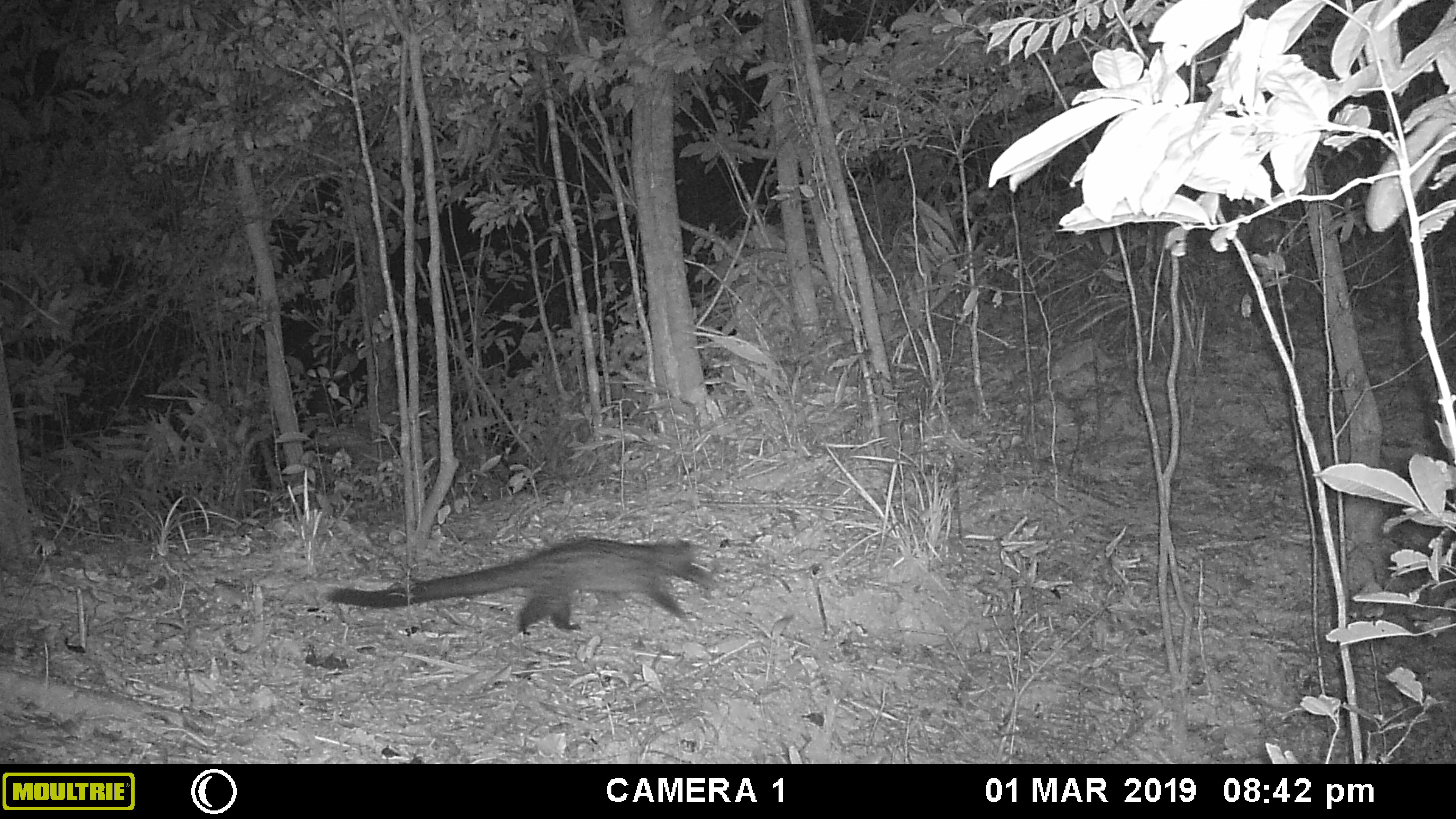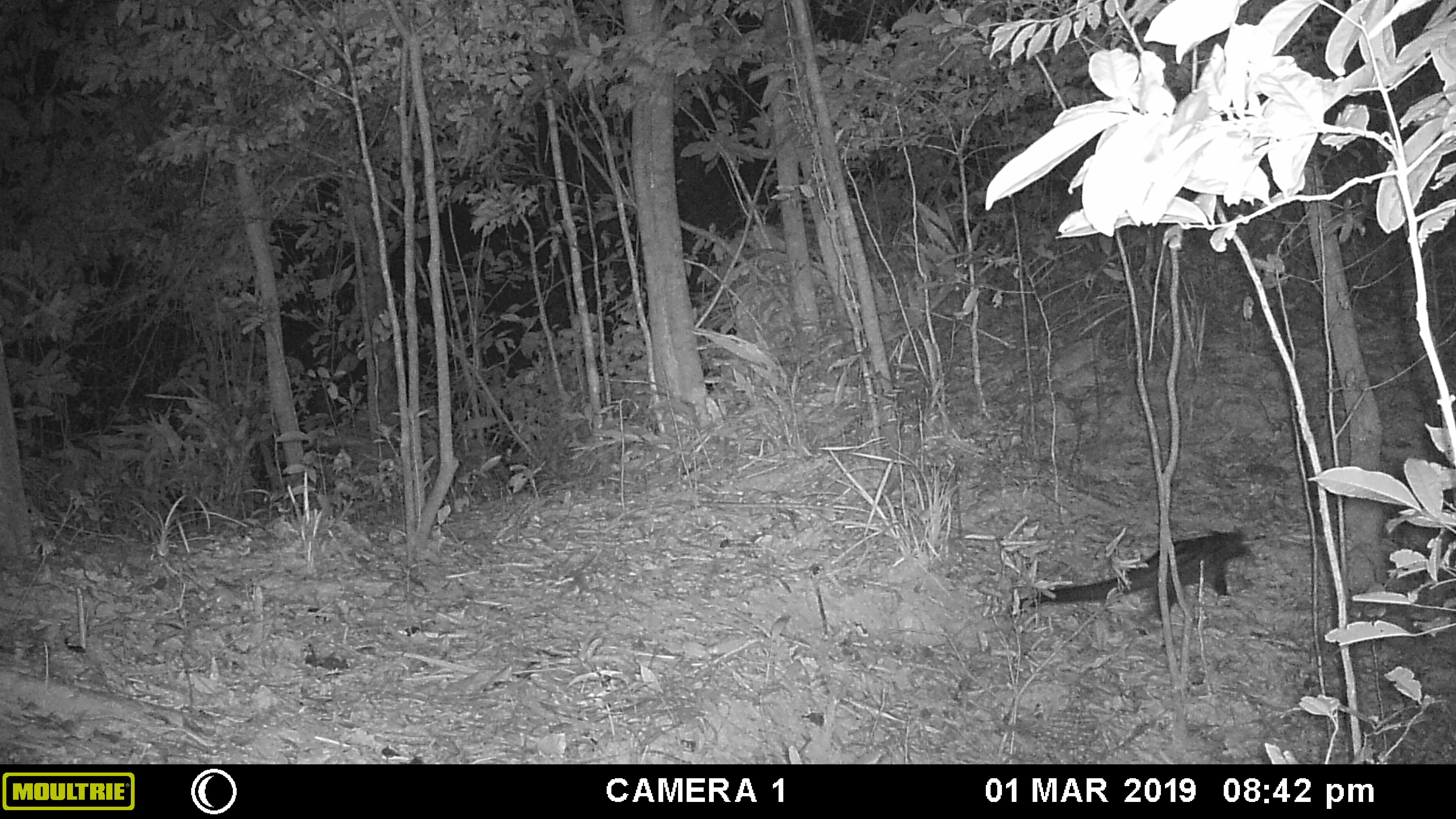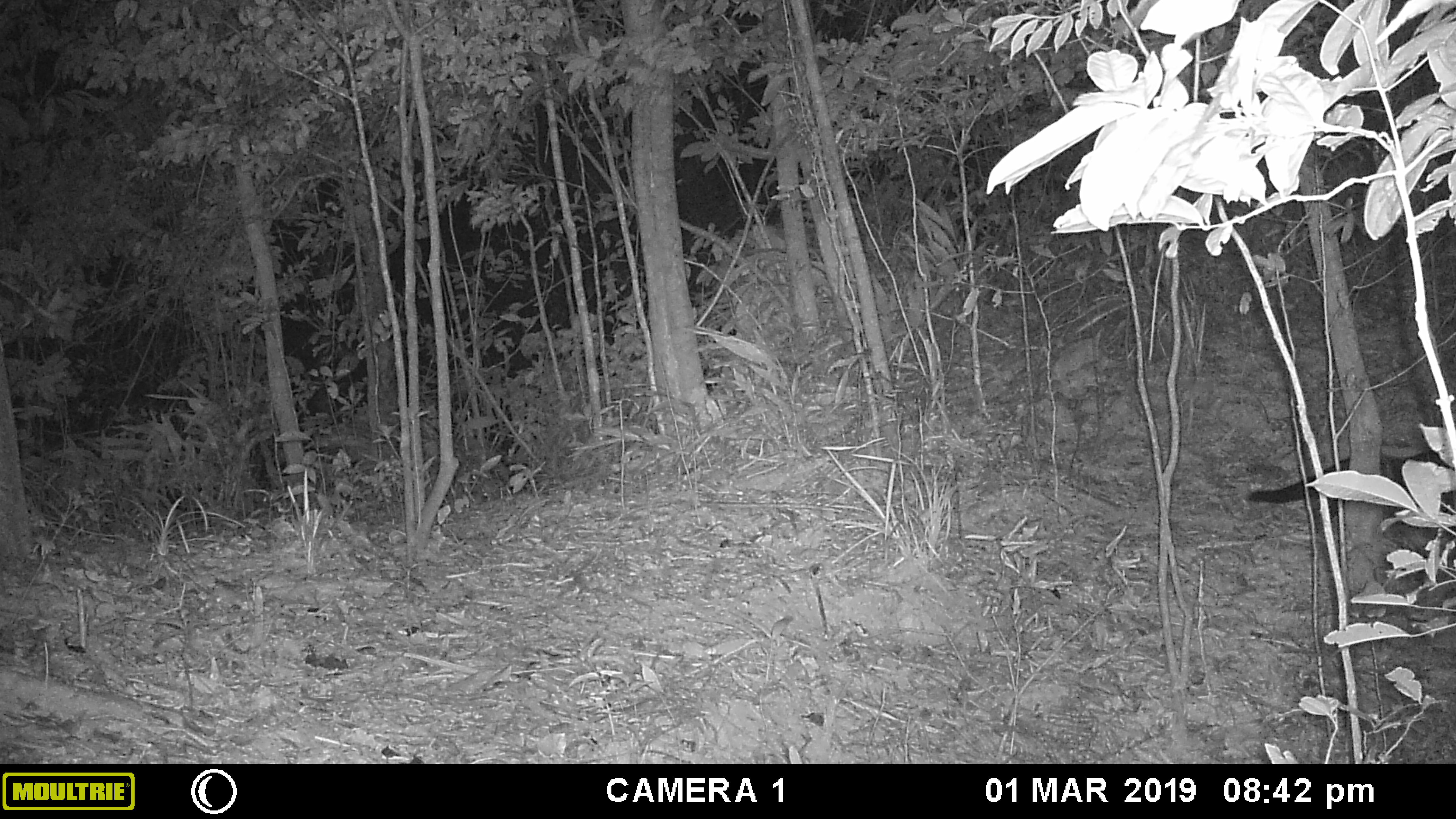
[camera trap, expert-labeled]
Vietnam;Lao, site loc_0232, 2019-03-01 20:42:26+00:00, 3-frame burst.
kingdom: Animalia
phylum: Chordata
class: Mammalia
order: Carnivora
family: Viverridae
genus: Paradoxurus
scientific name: Paradoxurus hermaphroditus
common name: common palm civet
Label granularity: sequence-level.